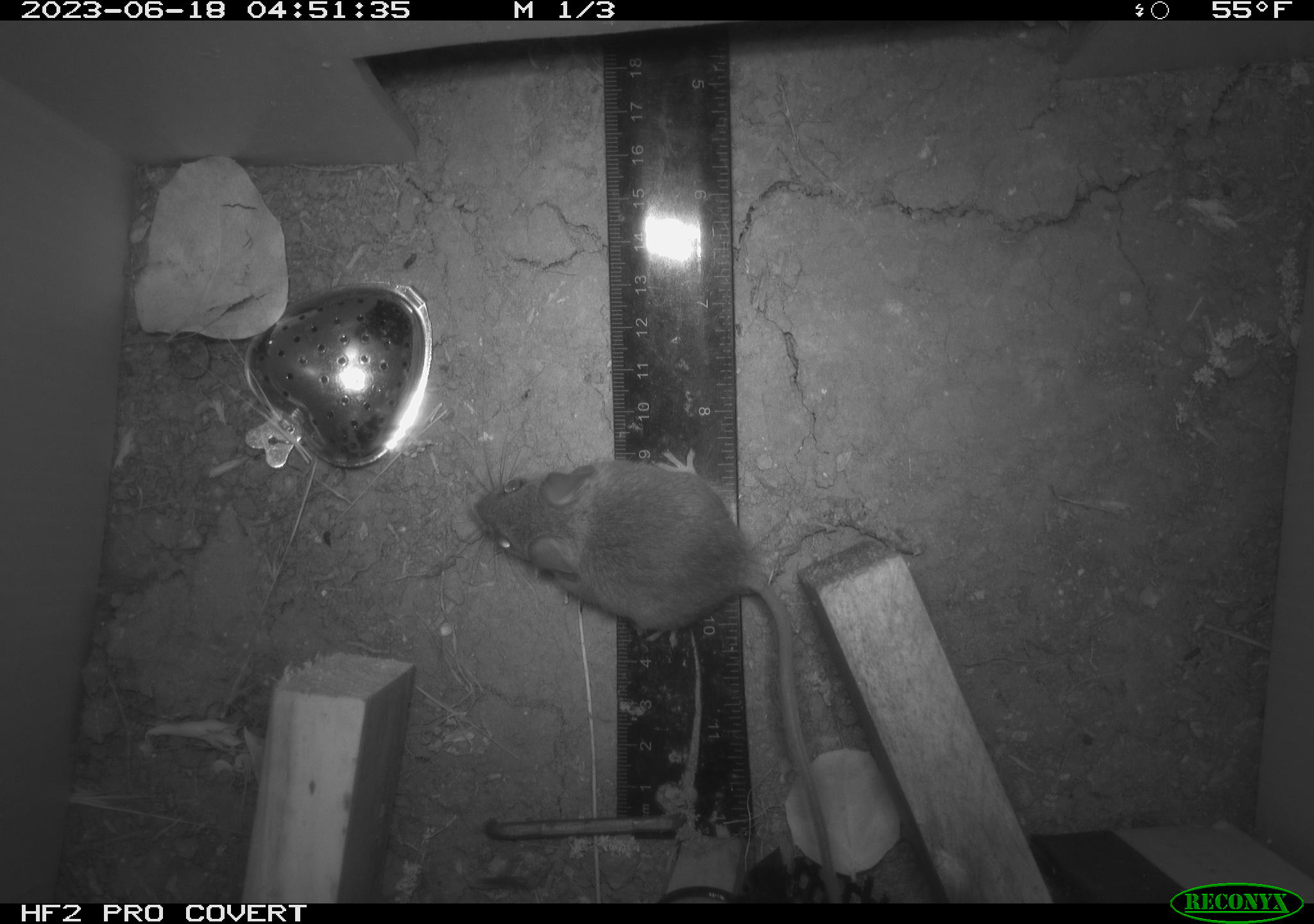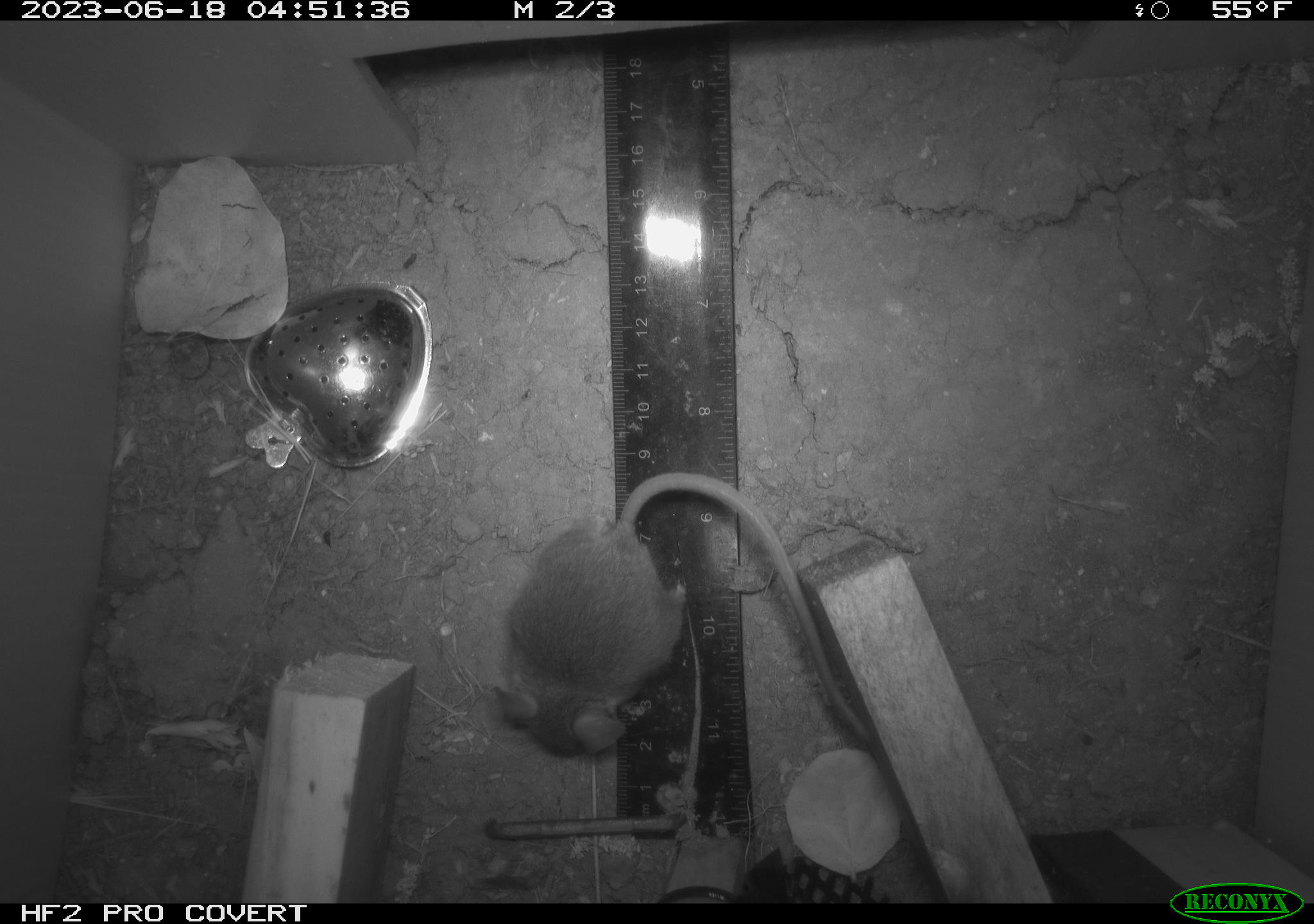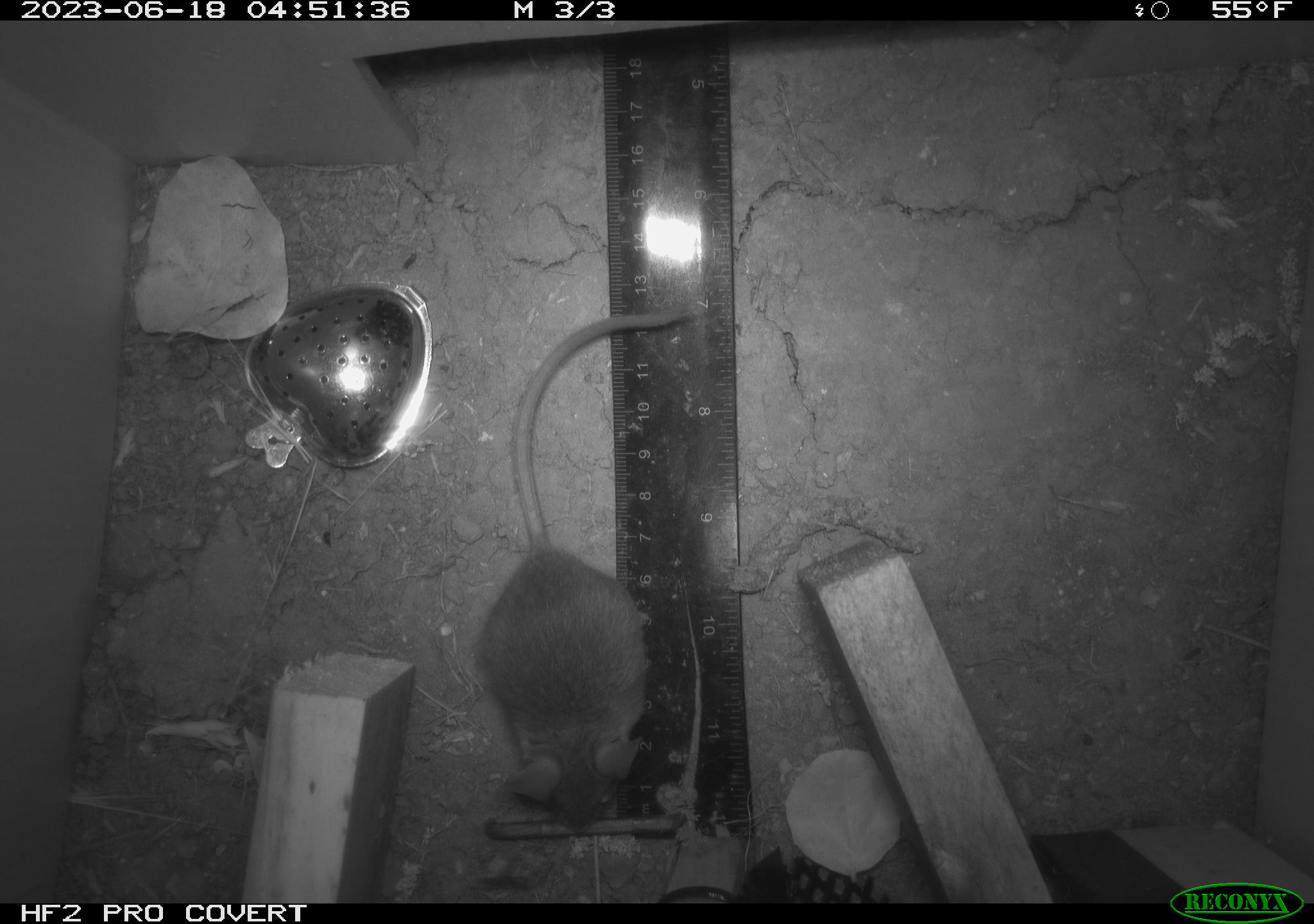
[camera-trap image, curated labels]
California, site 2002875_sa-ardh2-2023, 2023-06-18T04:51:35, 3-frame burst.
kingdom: Animalia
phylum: Chordata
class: Mammalia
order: Rodentia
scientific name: Rodentia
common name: mouse species